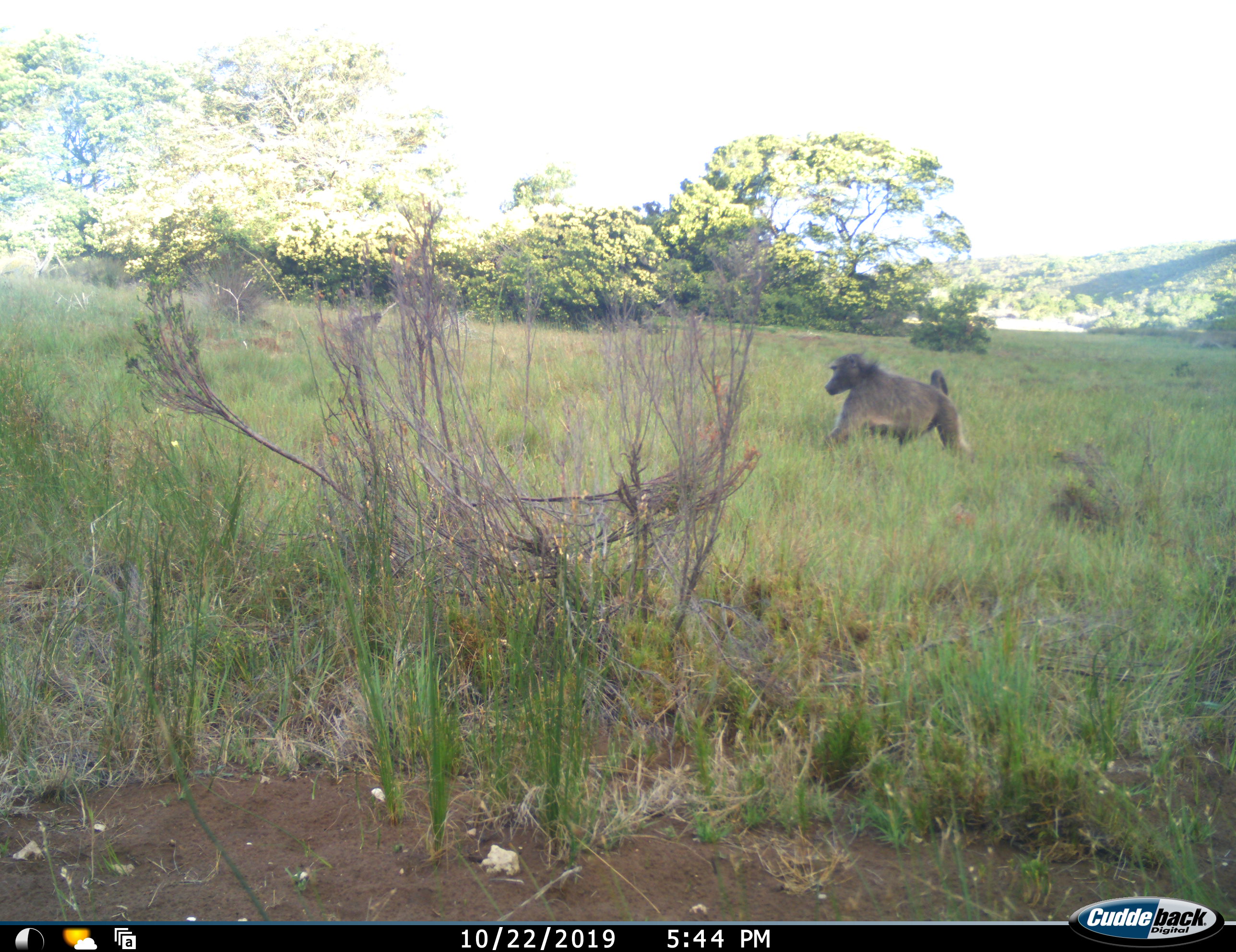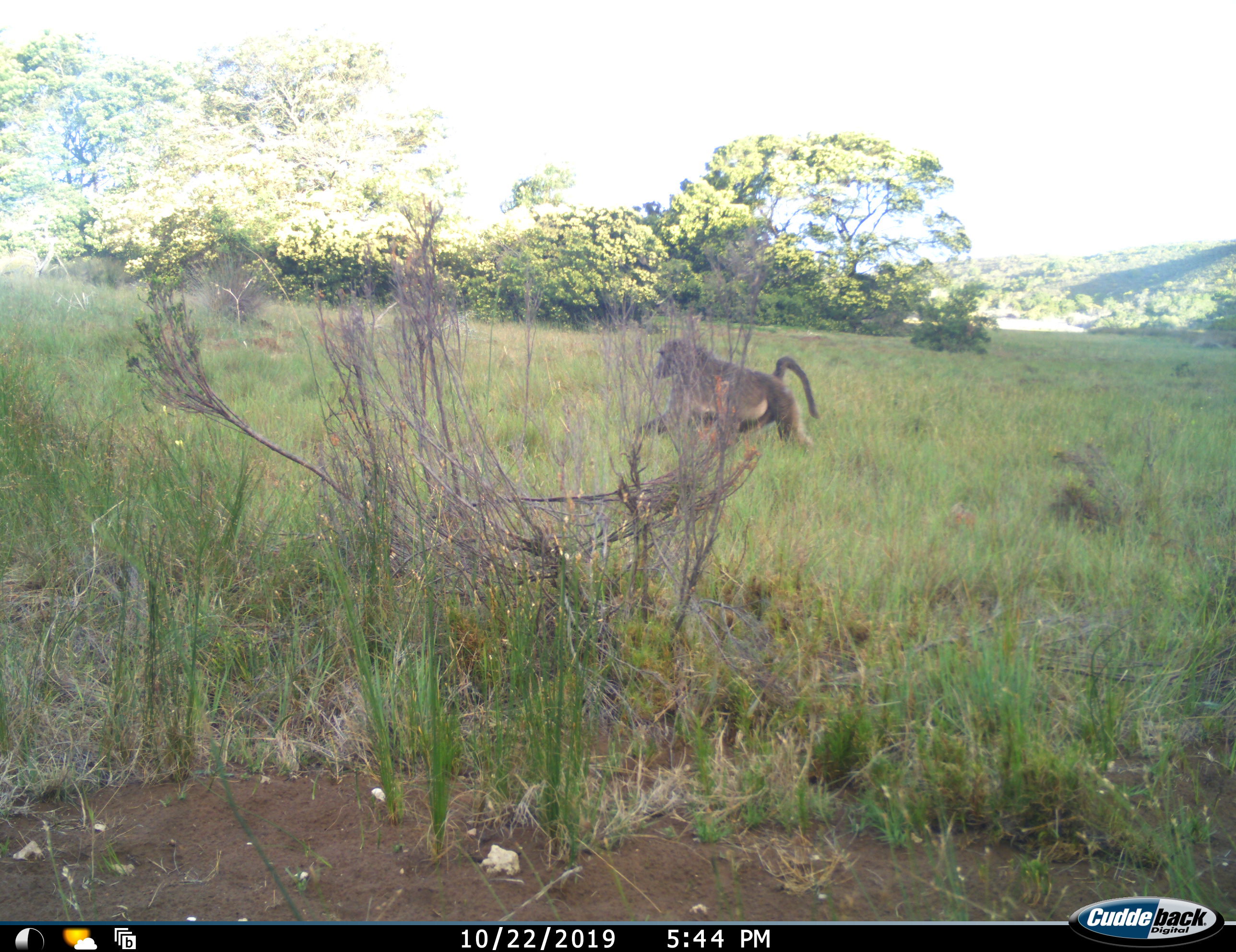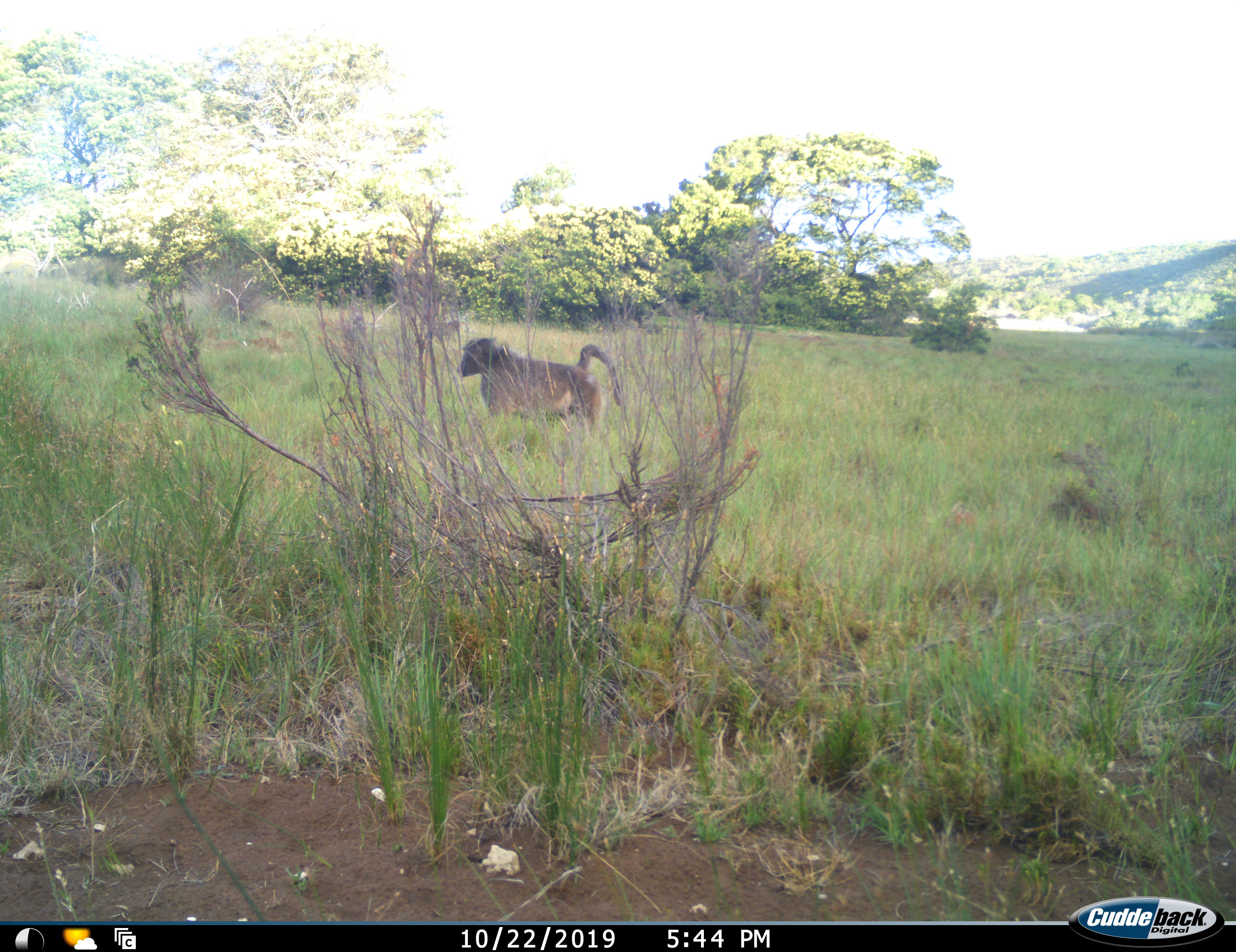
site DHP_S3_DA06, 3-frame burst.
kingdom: Animalia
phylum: Chordata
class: Mammalia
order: Primates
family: Cercopithecidae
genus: Papio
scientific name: Papio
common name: baboon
Baboon (Papio), count 1. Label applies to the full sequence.